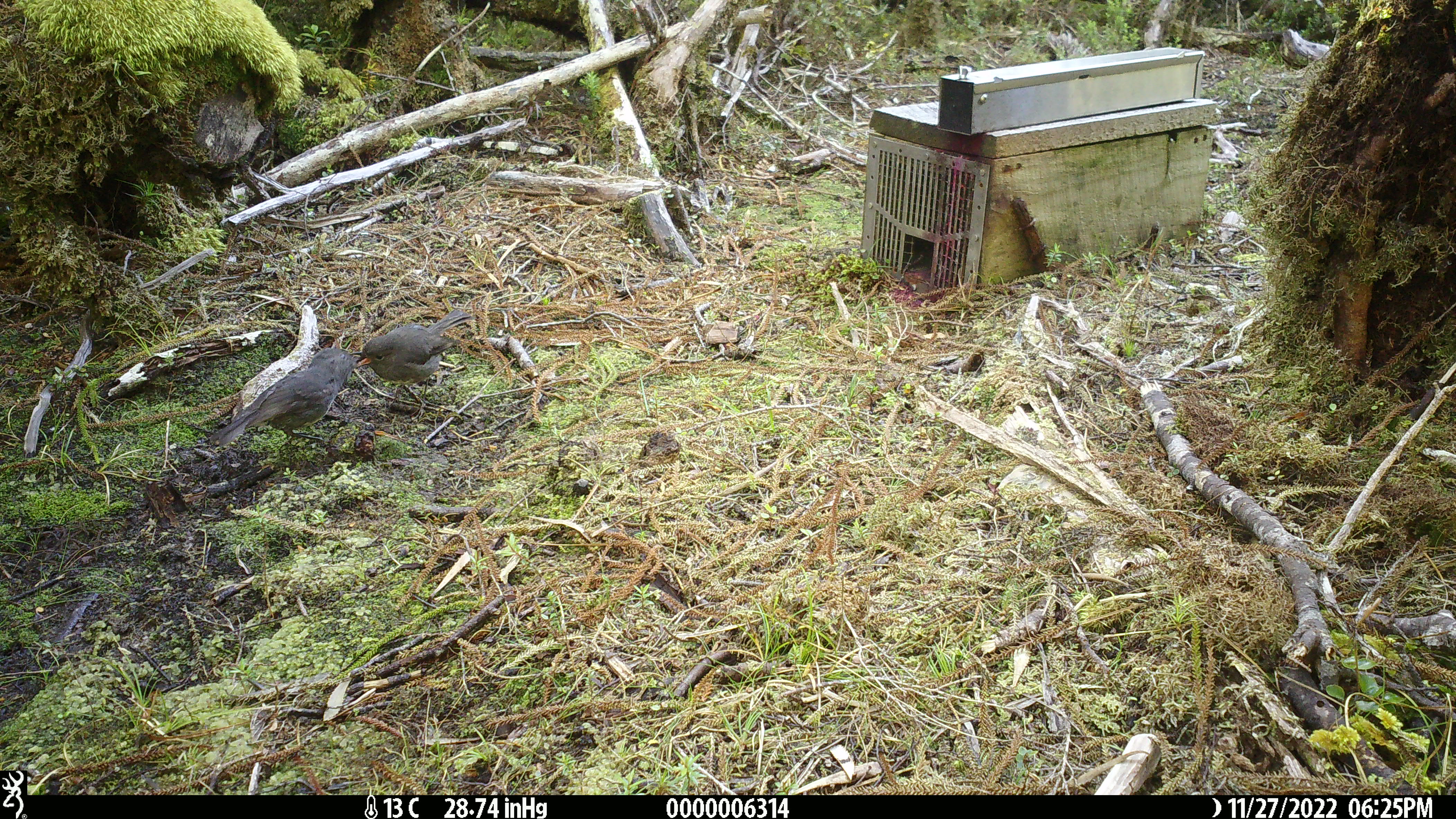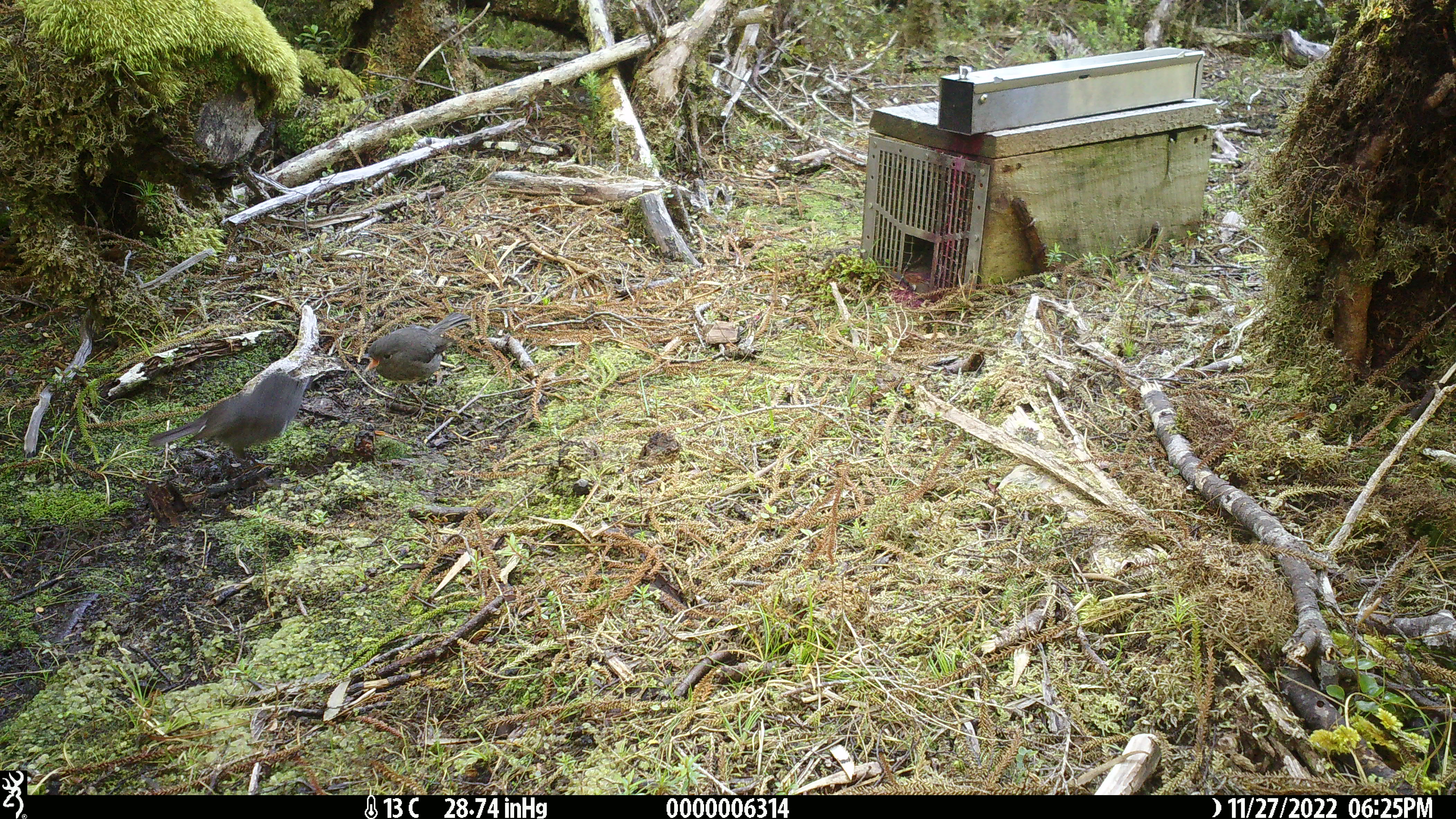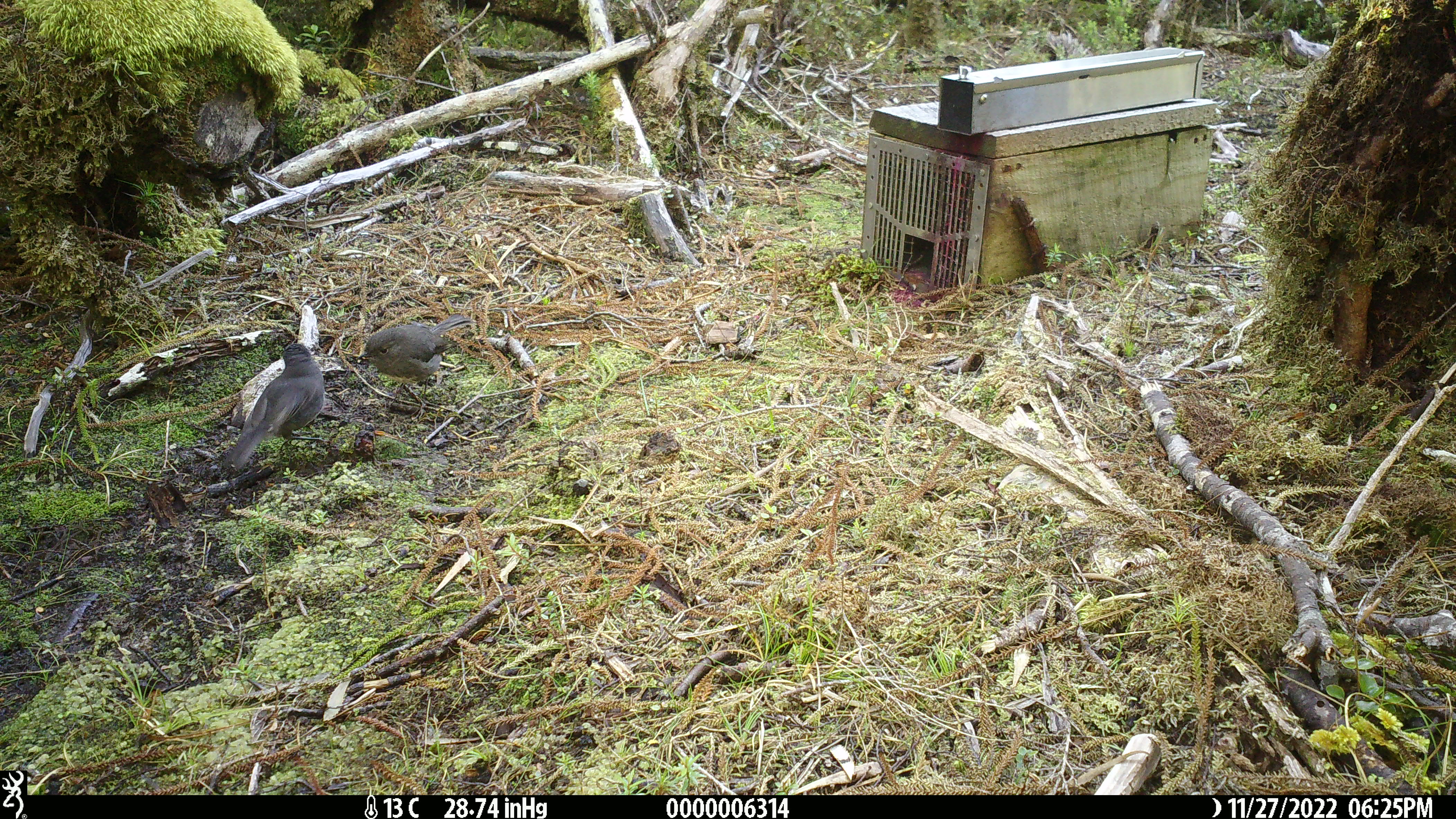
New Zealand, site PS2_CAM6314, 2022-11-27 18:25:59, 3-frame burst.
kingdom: Animalia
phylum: Chordata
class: Aves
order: Passeriformes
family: Petroicidae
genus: Petroica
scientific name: Petroica australis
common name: new zealand robin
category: robin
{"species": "robin (new zealand robin) (Petroica australis)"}